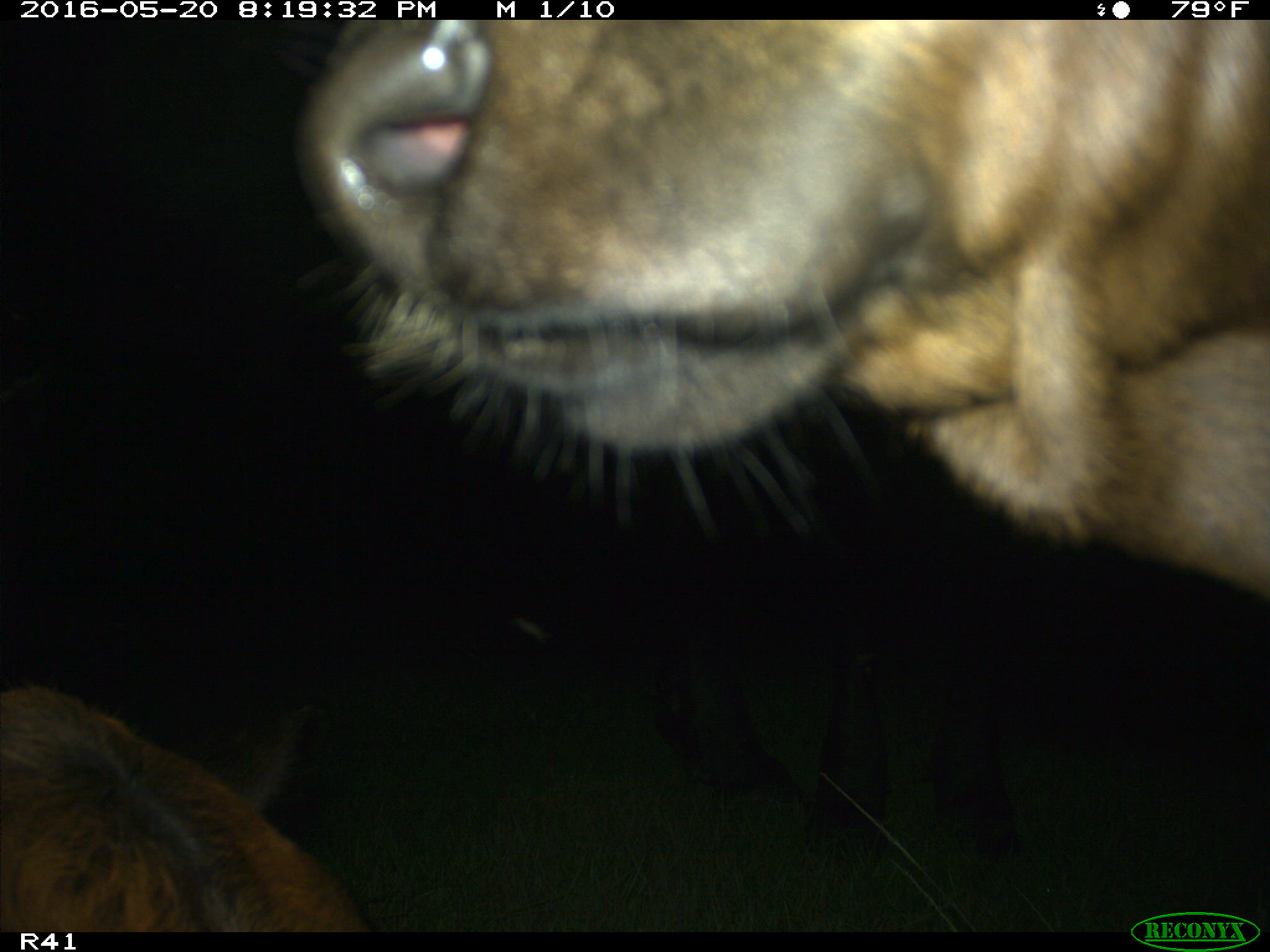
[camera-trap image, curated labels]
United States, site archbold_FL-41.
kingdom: Animalia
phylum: Chordata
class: Mammalia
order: Artiodactyla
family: Bovidae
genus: Bos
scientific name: Bos taurus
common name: domestic cow